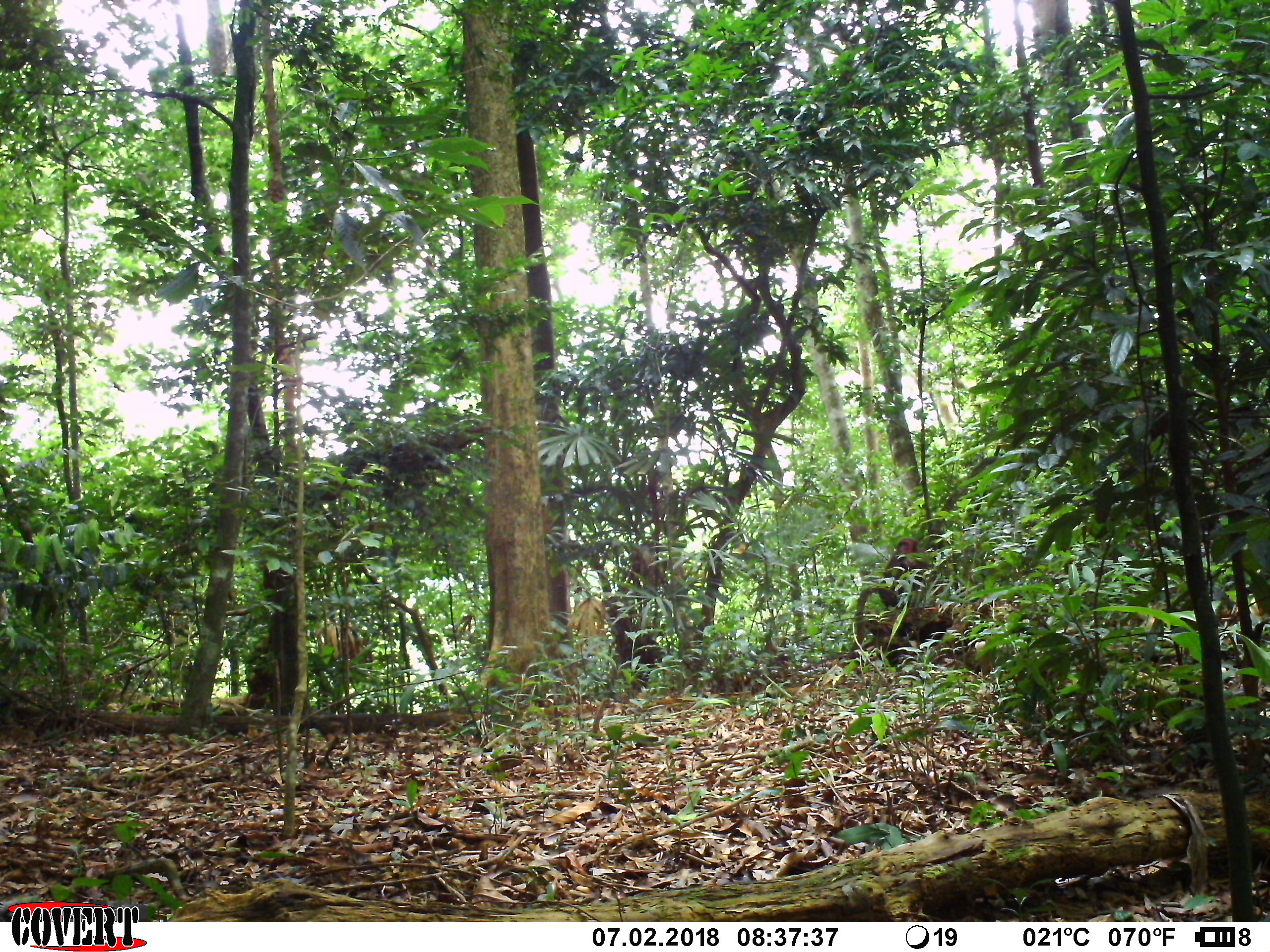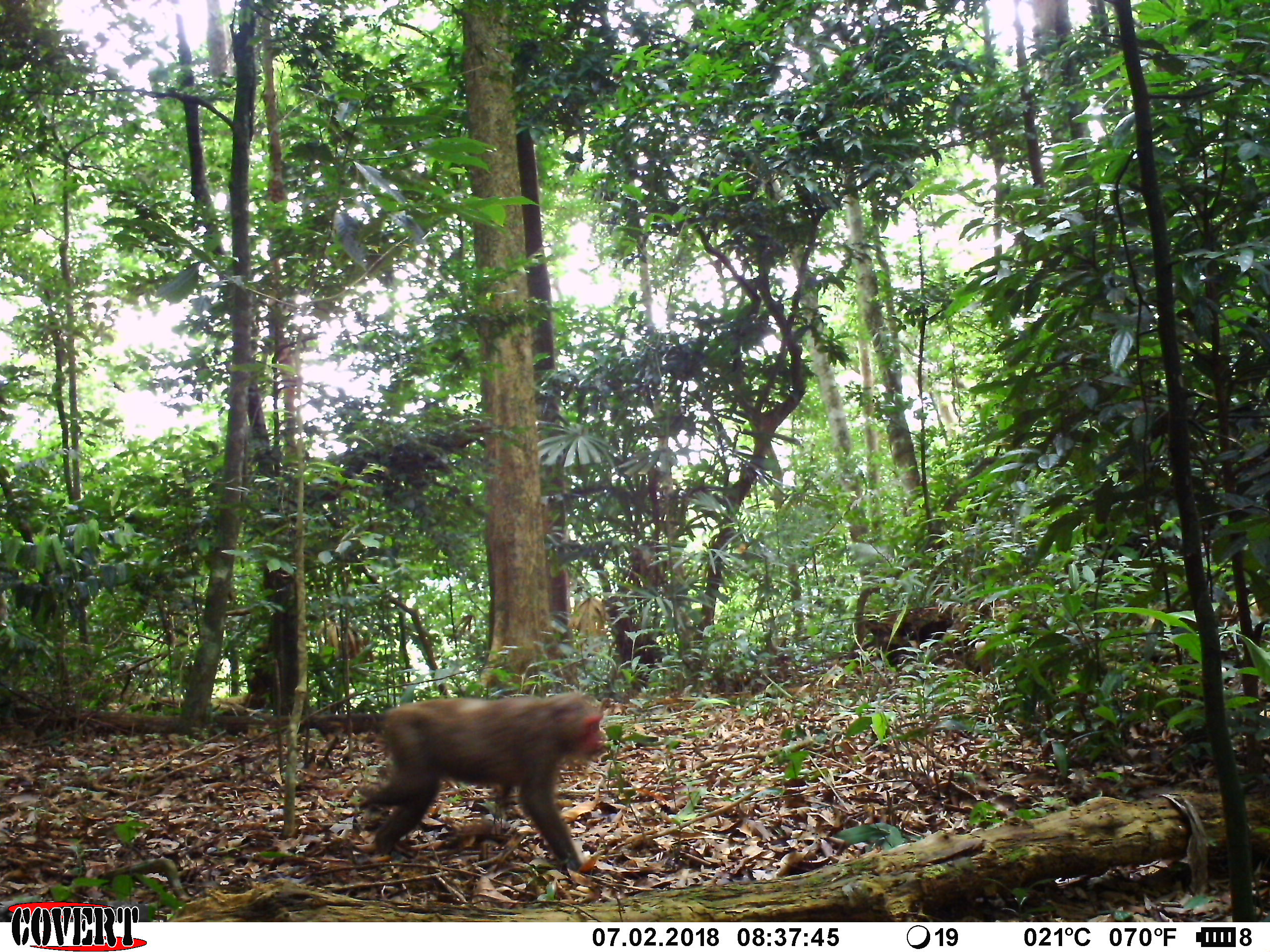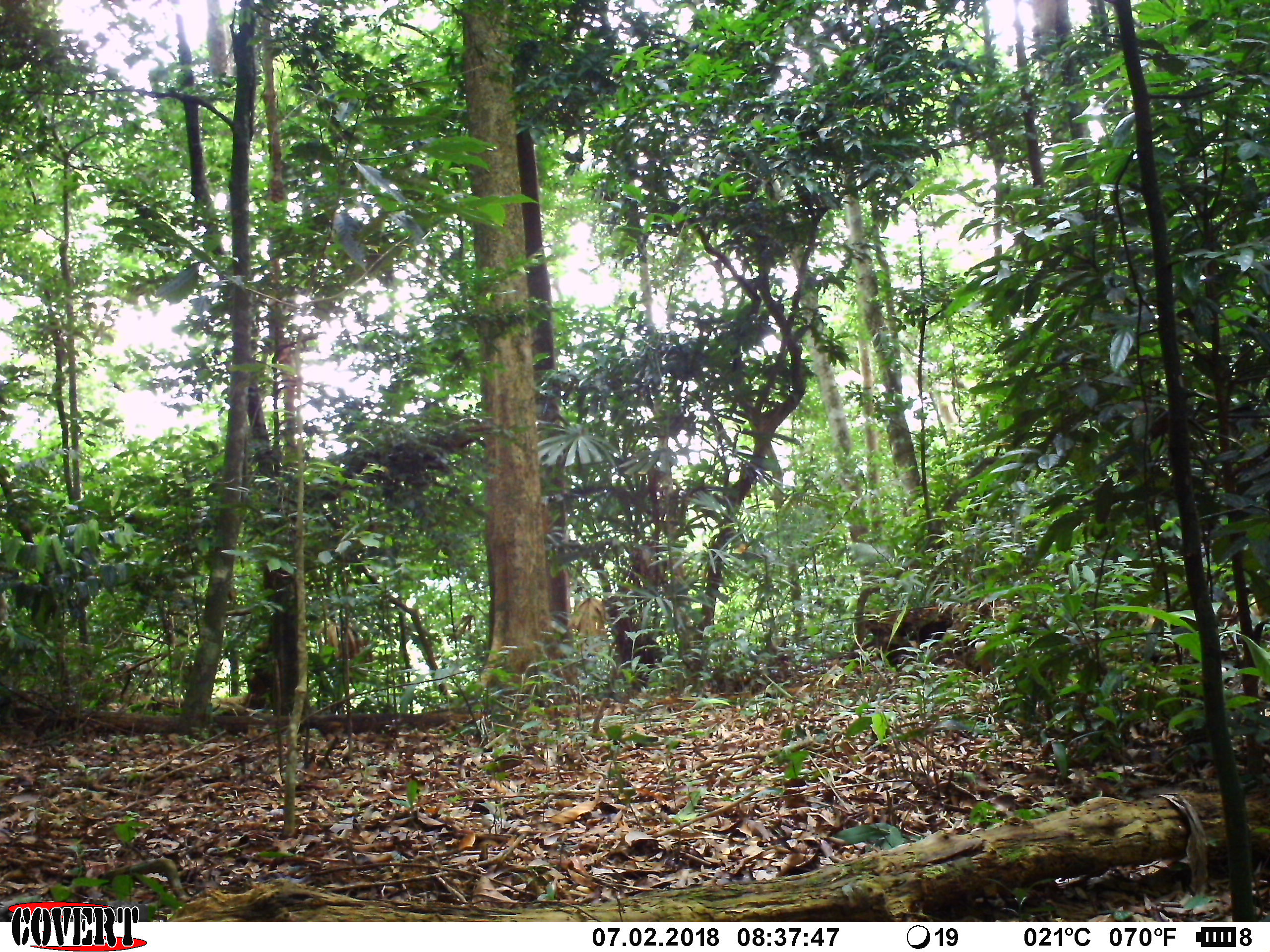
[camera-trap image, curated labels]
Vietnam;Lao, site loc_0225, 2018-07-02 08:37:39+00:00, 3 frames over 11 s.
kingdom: Animalia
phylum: Chordata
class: Mammalia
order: Primates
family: Cercopithecidae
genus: Macaca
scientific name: Macaca arctoides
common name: stump-tailed macaque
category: stump tailed macaque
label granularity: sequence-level